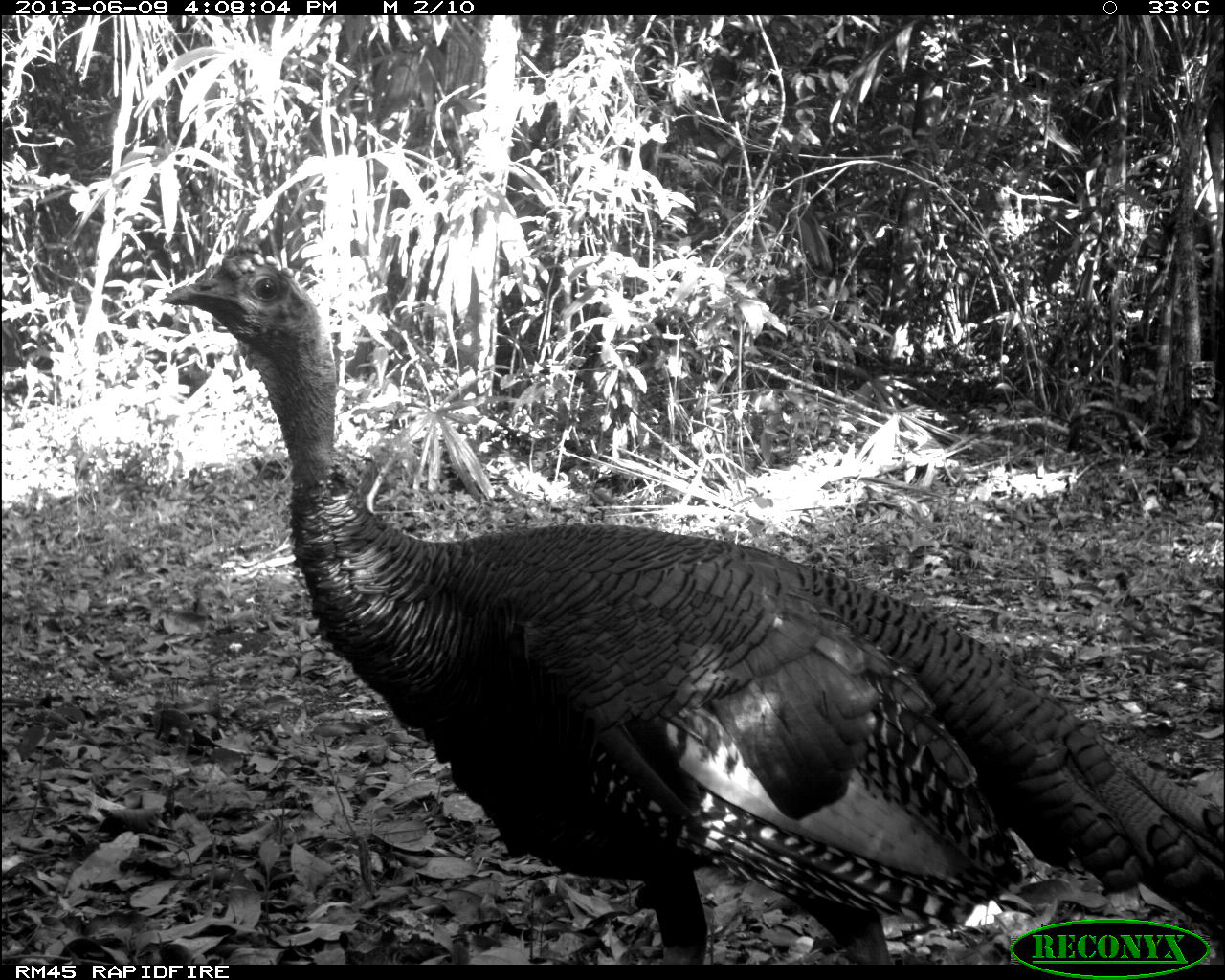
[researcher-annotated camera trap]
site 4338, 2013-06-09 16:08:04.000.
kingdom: Animalia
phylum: Chordata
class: Aves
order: Galliformes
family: Phasianidae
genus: Meleagris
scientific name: Meleagris ocellata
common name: ocellated turkey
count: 1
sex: male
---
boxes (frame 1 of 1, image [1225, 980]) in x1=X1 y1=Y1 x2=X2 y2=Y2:
meleagris ocellata: x1=159 y1=245 x2=1225 y2=965